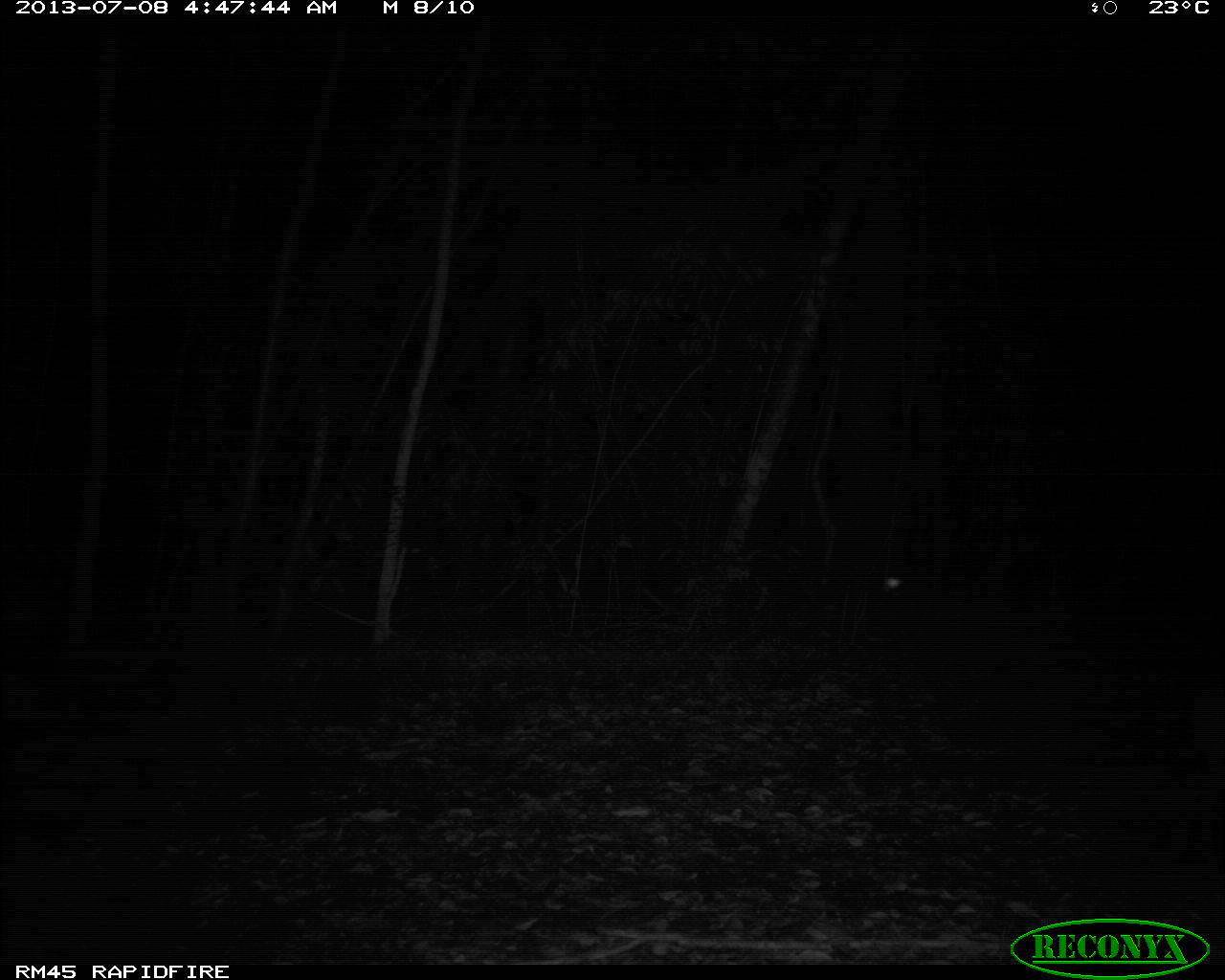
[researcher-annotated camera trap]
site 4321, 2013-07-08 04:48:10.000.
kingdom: Animalia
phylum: Chordata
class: Mammalia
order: Artiodactyla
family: Cervidae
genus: Mazama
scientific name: Mazama temama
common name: central american red brocket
Mazama temama (central american red brocket), count 1, sex male.